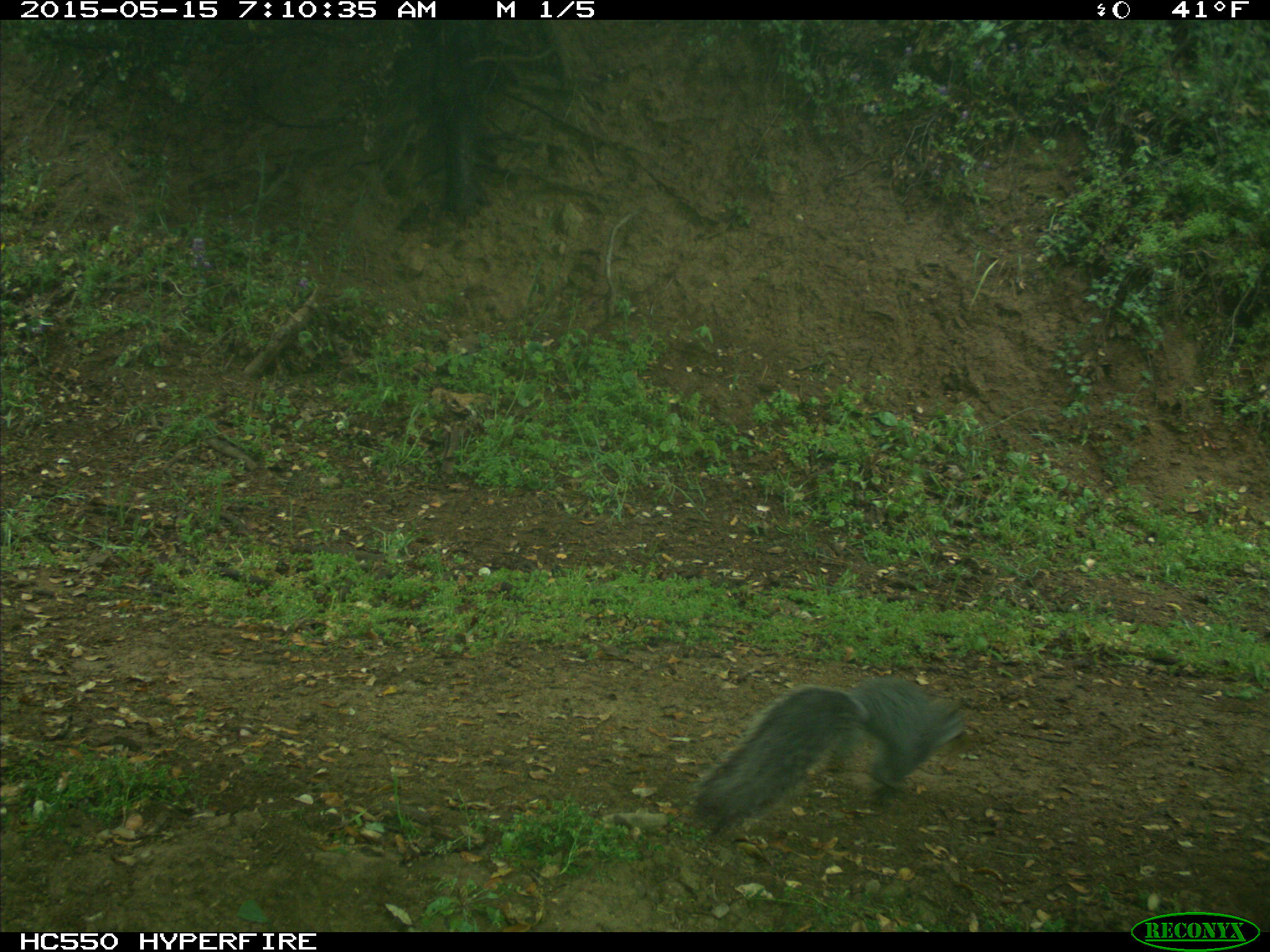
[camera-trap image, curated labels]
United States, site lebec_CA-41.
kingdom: Animalia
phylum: Chordata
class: Mammalia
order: Rodentia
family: Sciuridae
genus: Sciurus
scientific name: Sciurus carolinensis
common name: eastern gray squirrel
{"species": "Sciurus carolinensis (eastern gray squirrel)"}